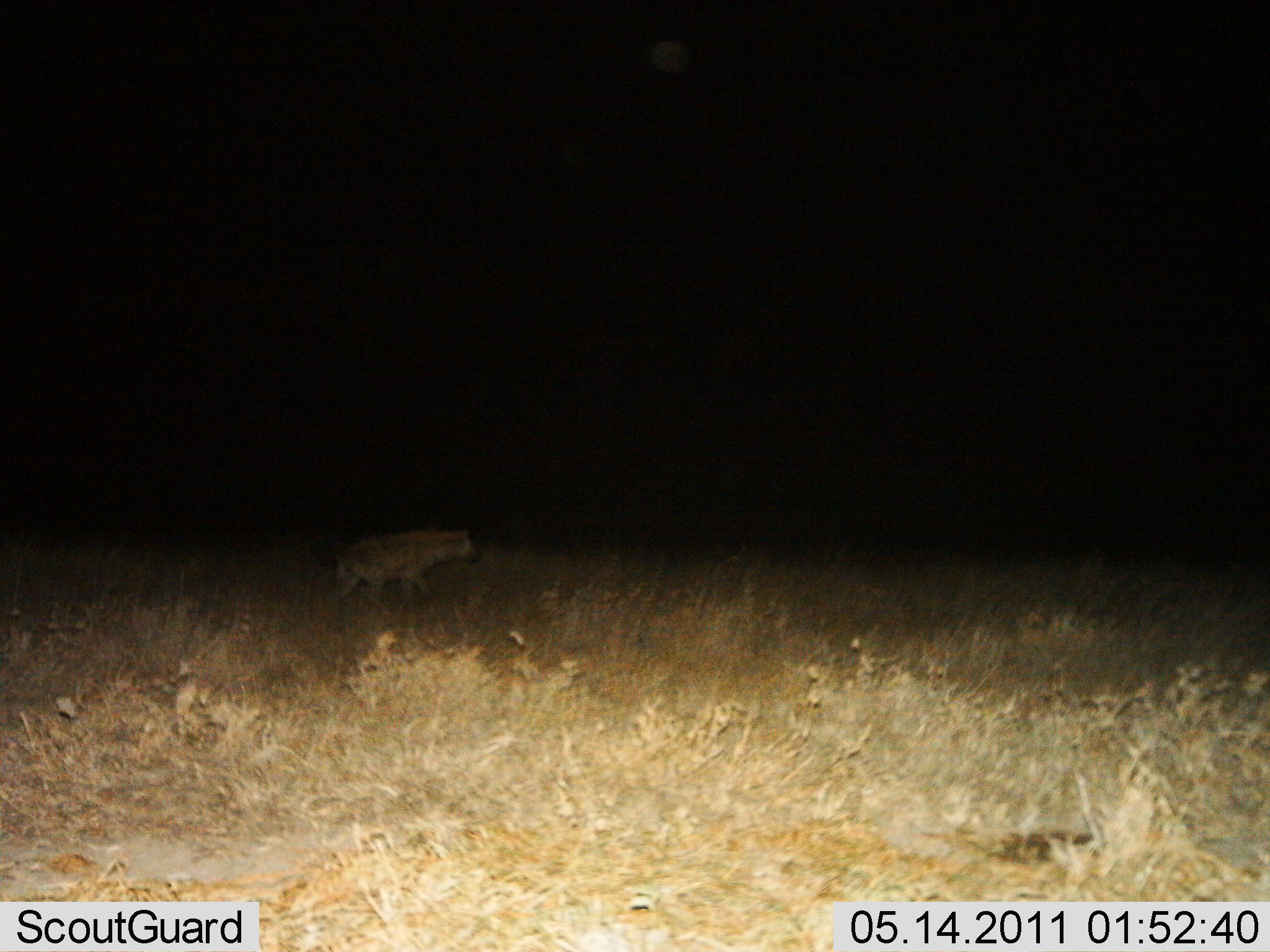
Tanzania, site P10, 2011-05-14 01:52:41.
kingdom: Animalia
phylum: Chordata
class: Mammalia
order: Carnivora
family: Hyaenidae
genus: Crocuta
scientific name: Crocuta crocuta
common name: spotted hyena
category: hyenaspotted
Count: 1.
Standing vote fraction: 0%.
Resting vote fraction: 0%.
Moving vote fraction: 100%.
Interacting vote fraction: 0%.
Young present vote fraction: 0%.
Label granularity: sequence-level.